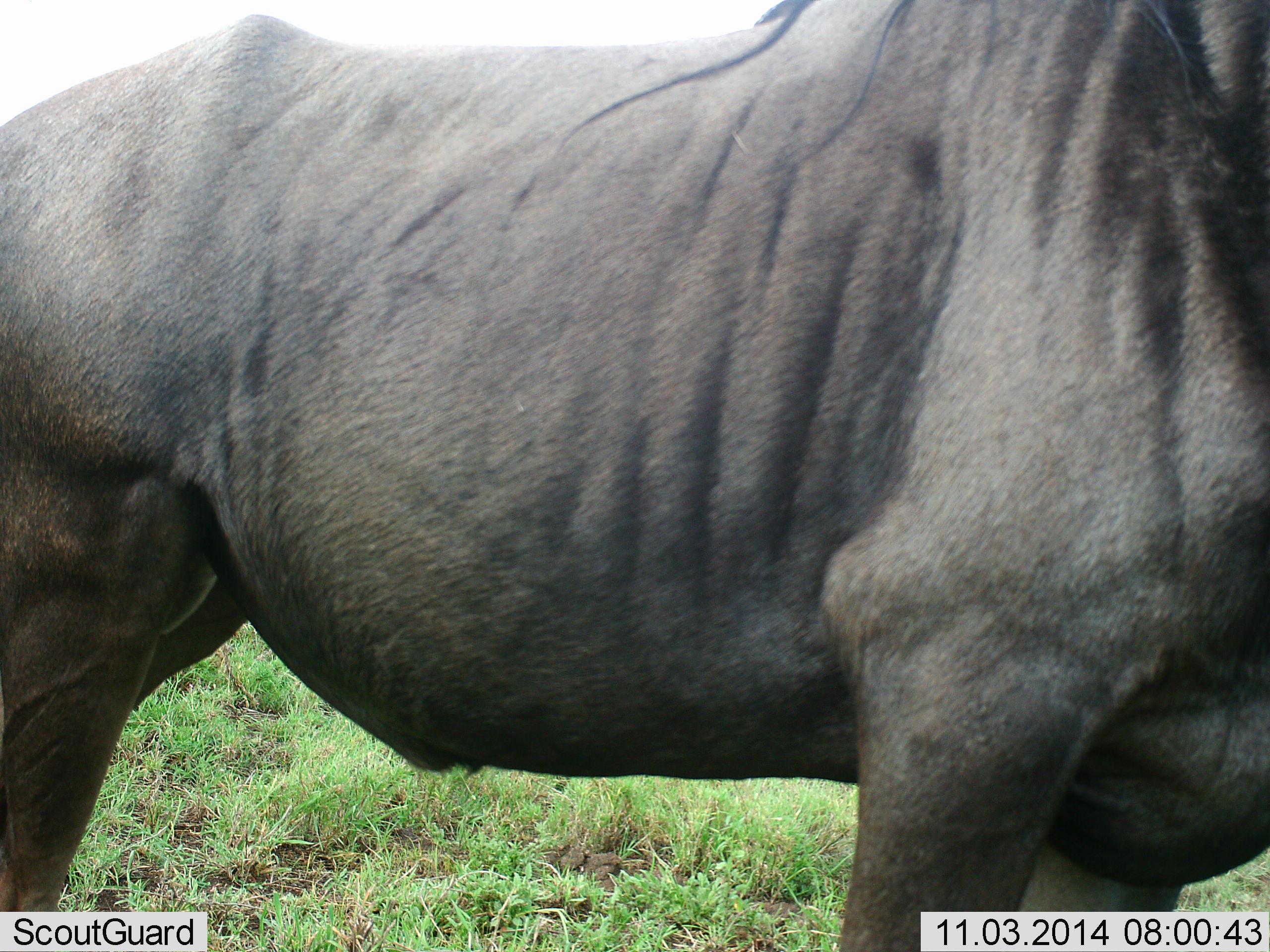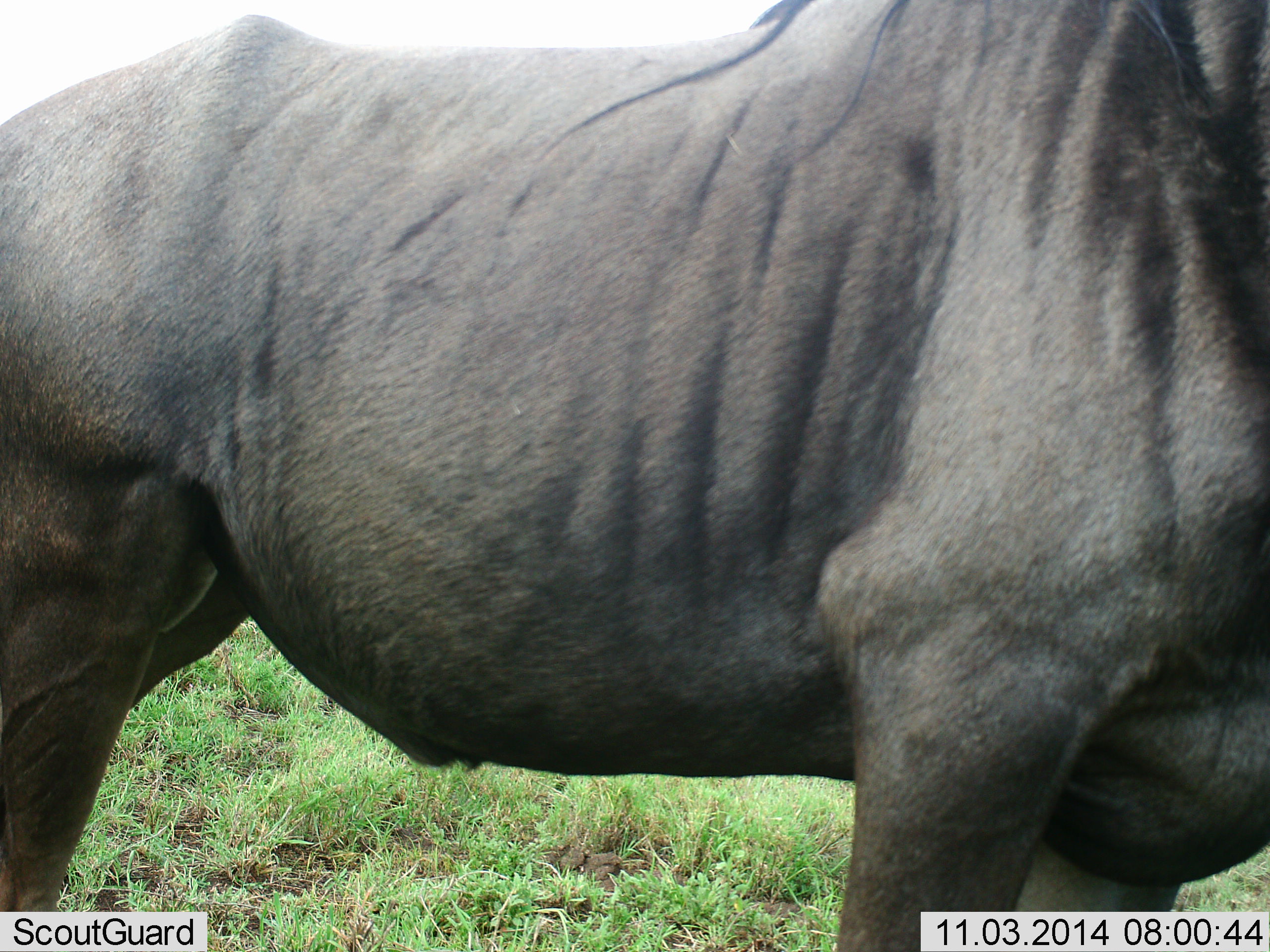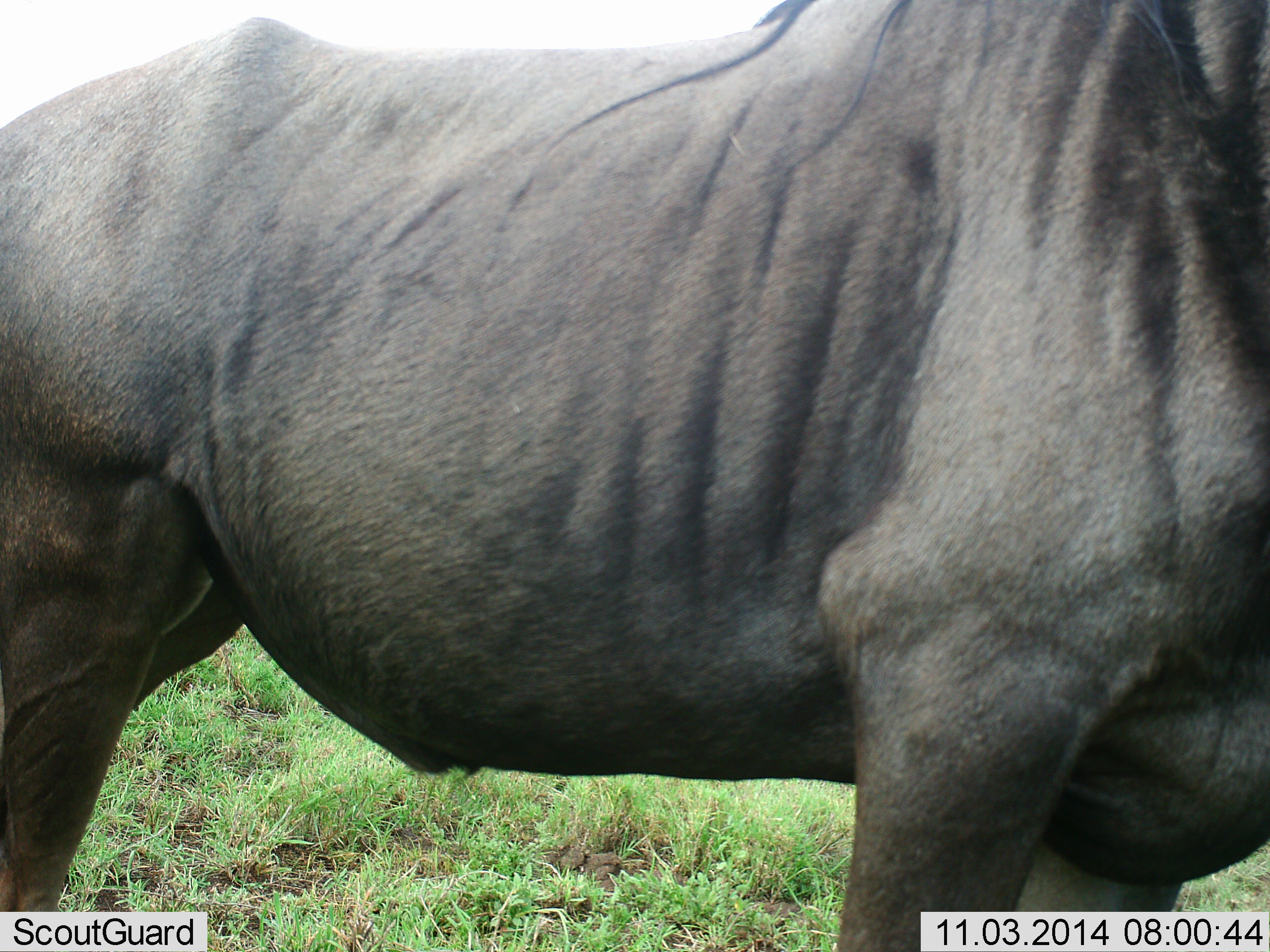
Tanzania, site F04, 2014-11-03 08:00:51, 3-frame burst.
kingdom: Animalia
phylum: Chordata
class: Mammalia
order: Artiodactyla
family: Bovidae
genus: Connochaetes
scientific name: Connochaetes taurinus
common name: blue wildebeest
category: wildebeest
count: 1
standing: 100%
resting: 0%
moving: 0%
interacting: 0%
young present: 0%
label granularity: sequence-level